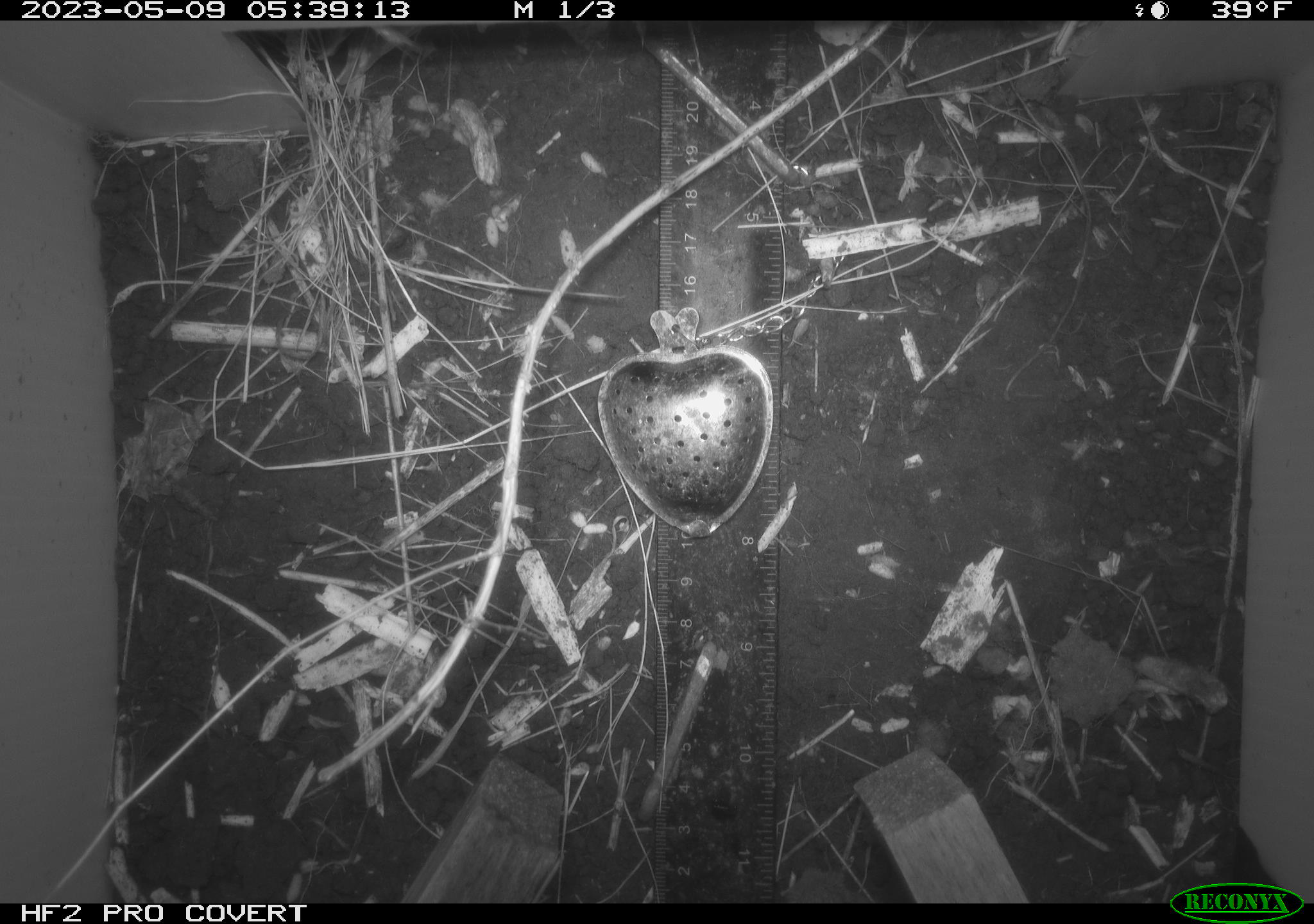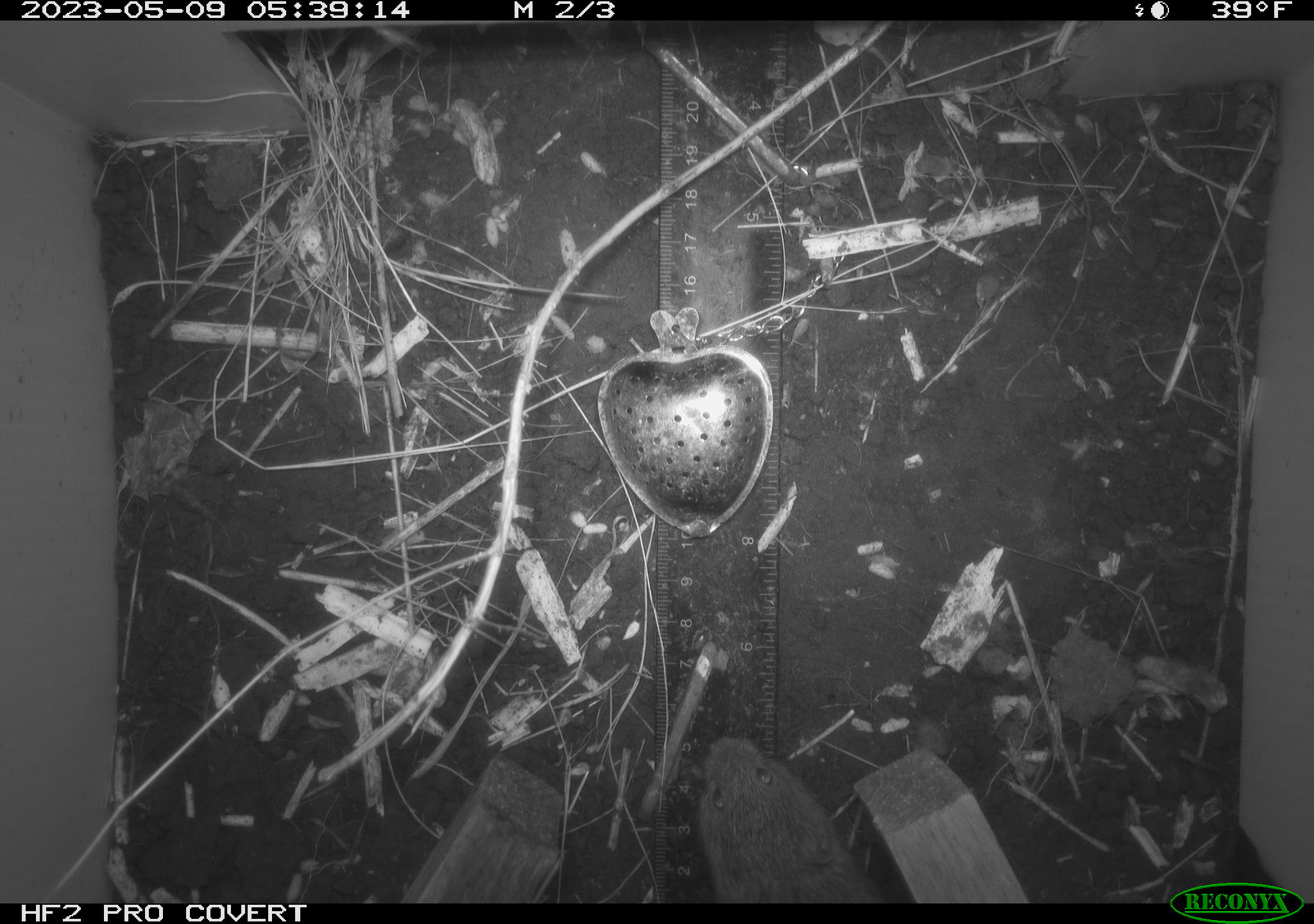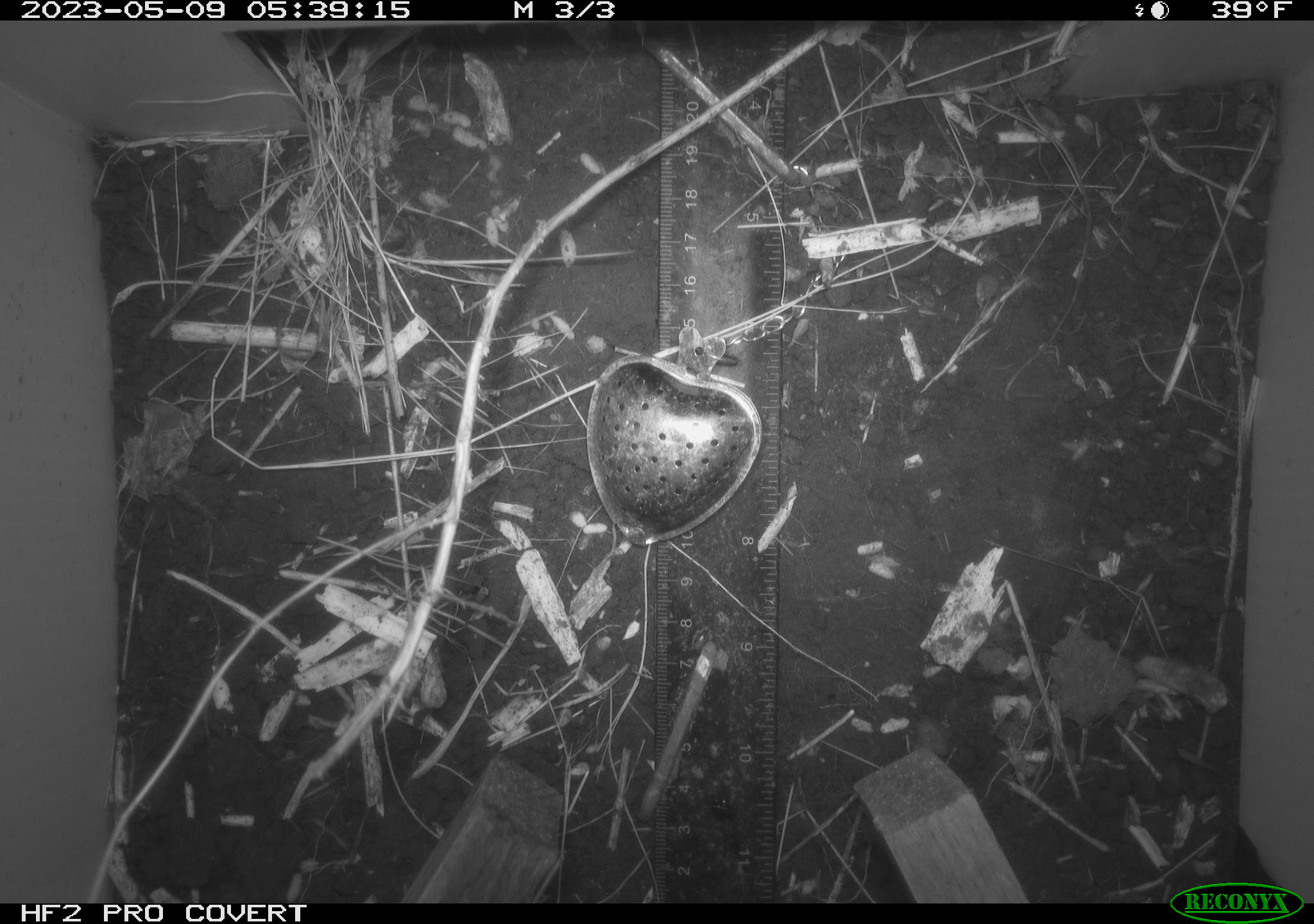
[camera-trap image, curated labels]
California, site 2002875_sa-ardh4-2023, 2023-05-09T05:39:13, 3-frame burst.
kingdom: Animalia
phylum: Chordata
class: Mammalia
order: Rodentia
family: Cricetidae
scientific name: Arvicolinae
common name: voles, lemmings, and muskrats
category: arvicolinae subfamily